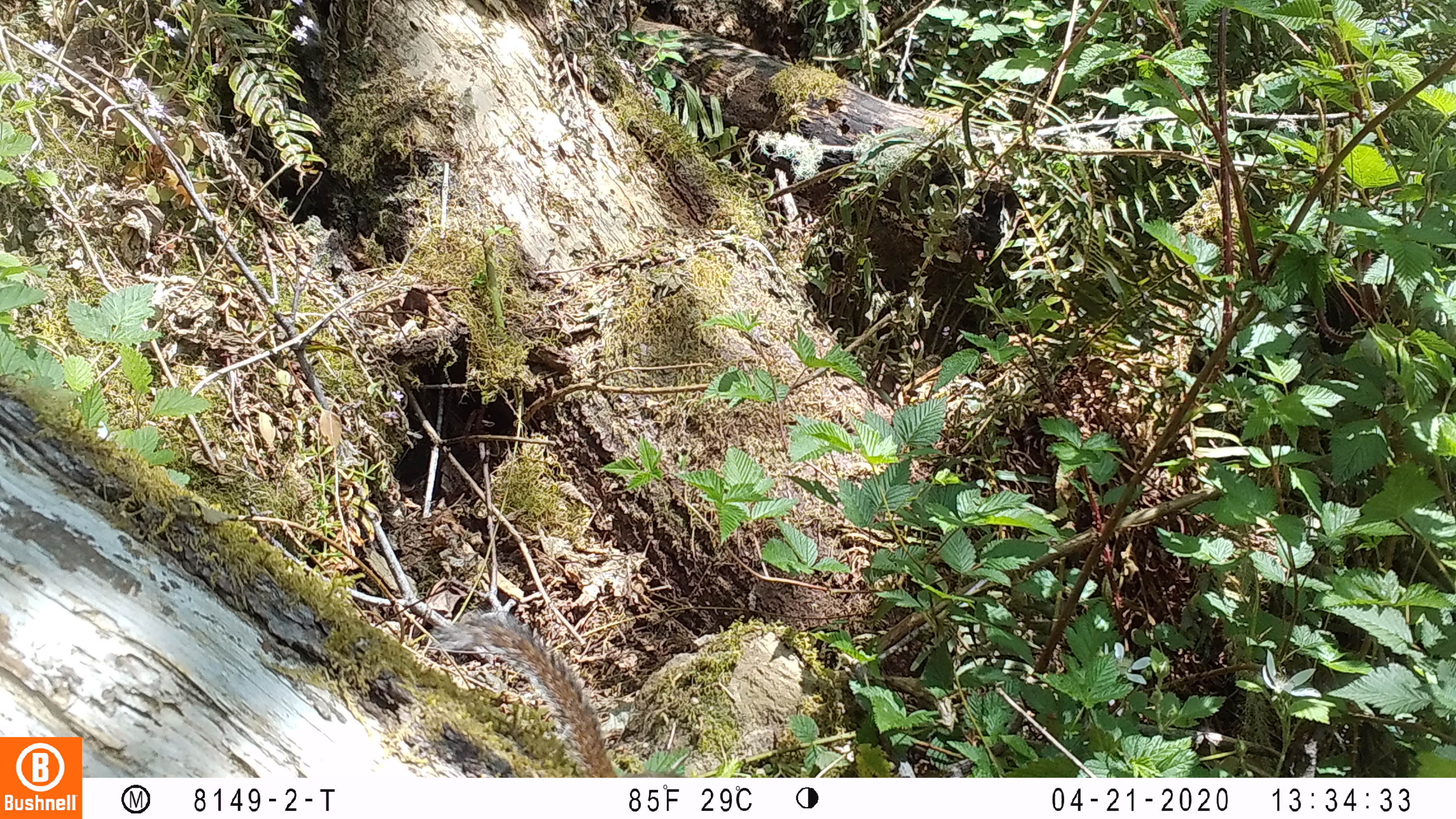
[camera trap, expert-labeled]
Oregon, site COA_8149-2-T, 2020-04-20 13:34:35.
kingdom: Animalia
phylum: Chordata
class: Mammalia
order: Rodentia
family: Sciuridae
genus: Neotamias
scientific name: Neotamias townsendii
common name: townsend's chipmunk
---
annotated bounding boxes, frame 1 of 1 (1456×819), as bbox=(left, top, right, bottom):
townsend's chipmunk: bbox=(429, 607, 624, 772)